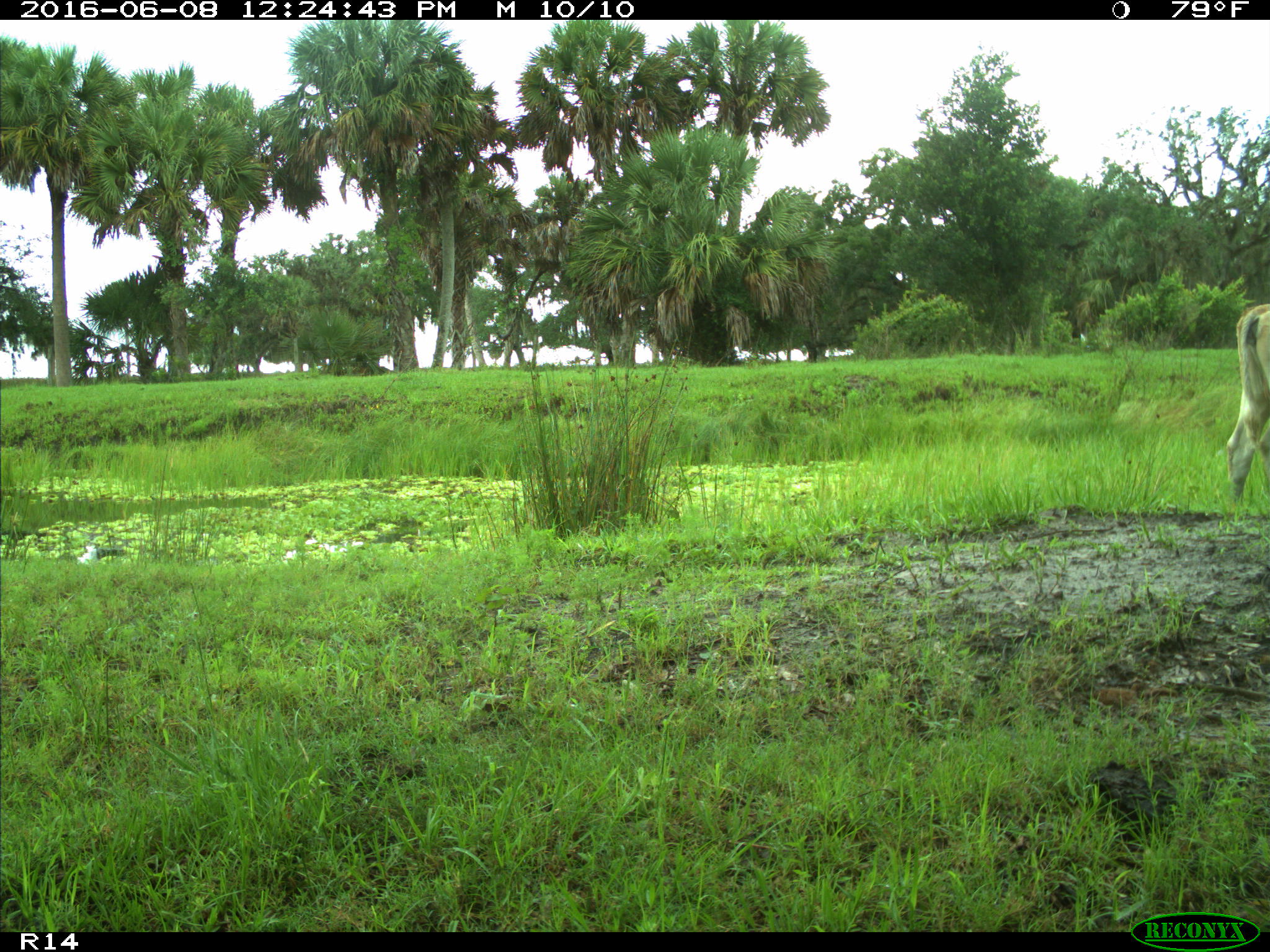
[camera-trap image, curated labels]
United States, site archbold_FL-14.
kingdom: Animalia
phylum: Chordata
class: Mammalia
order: Artiodactyla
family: Bovidae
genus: Bos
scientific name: Bos taurus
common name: domestic cow